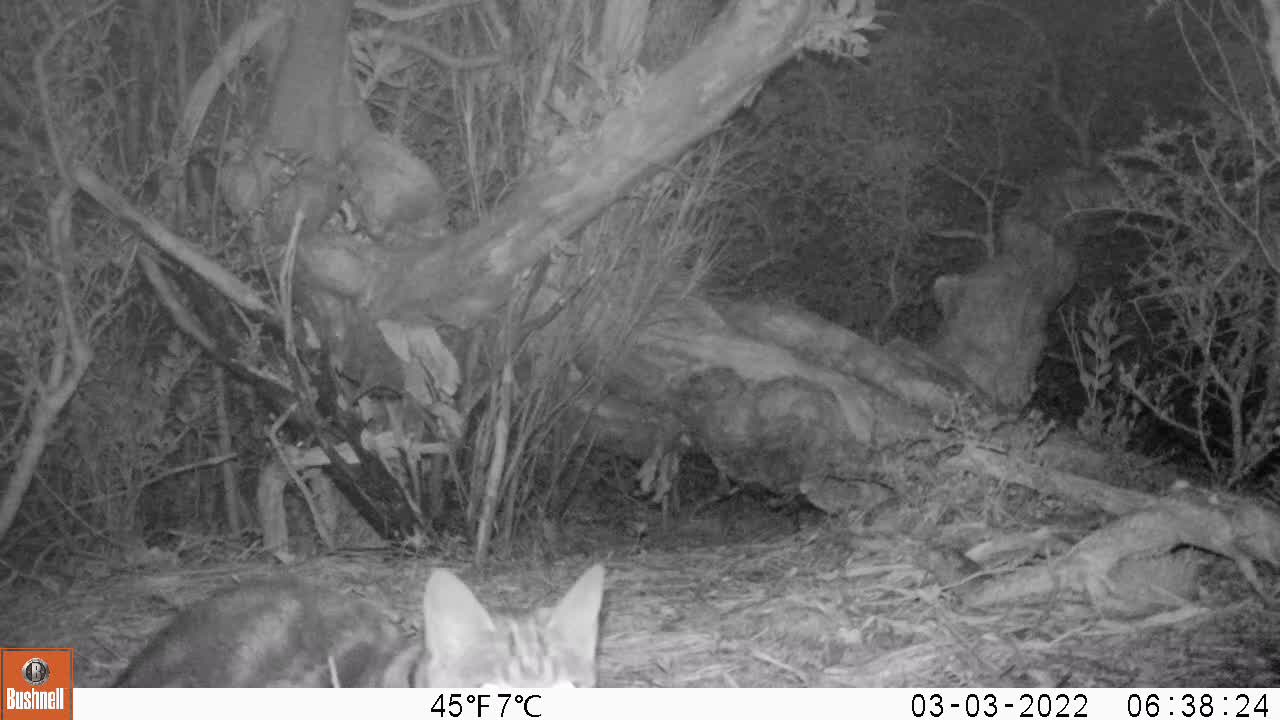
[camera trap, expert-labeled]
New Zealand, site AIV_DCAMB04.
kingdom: Animalia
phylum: Chordata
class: Mammalia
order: Carnivora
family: Felidae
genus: Felis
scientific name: Felis catus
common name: domestic cat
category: cat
Cat (domestic cat) (Felis catus).